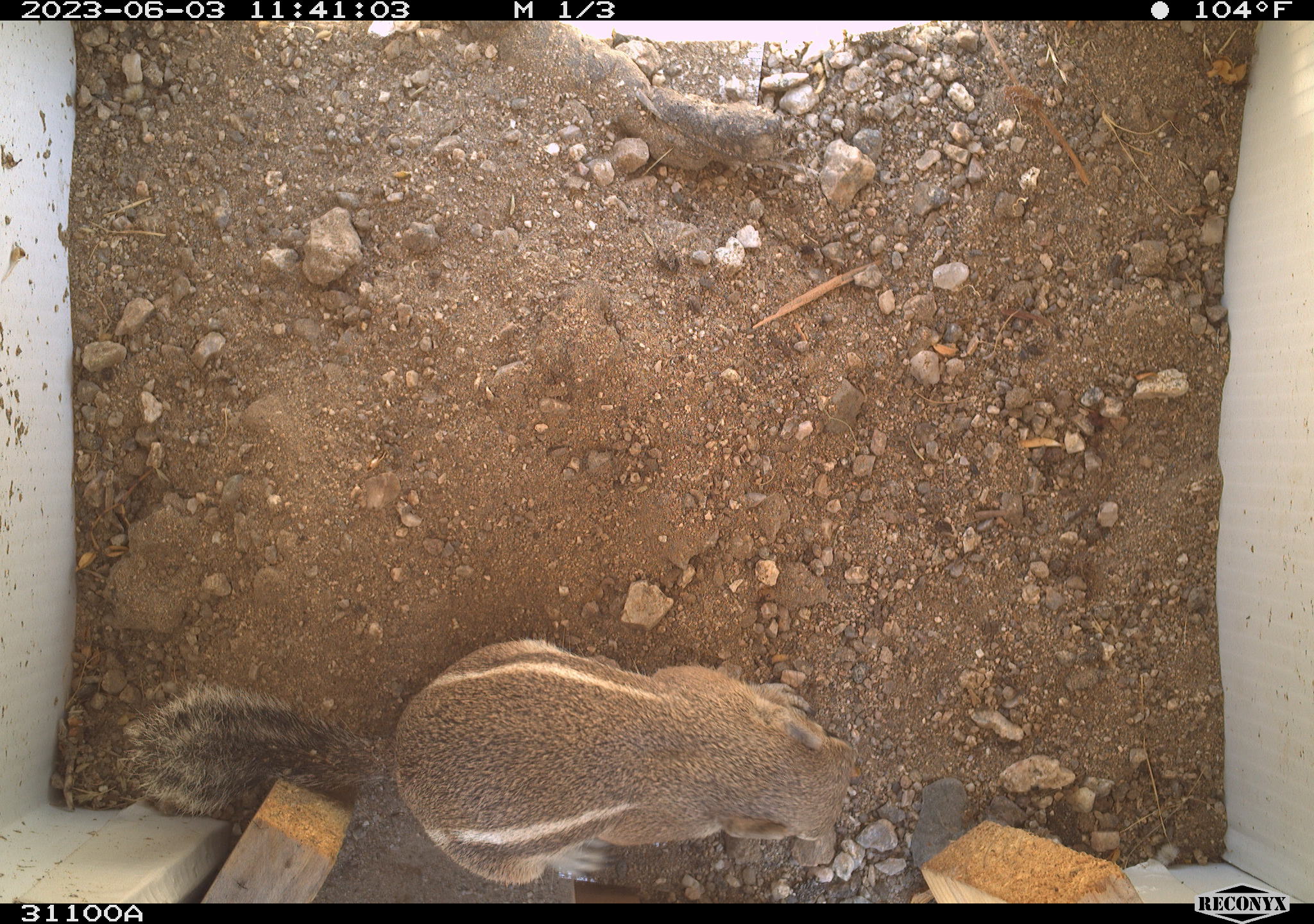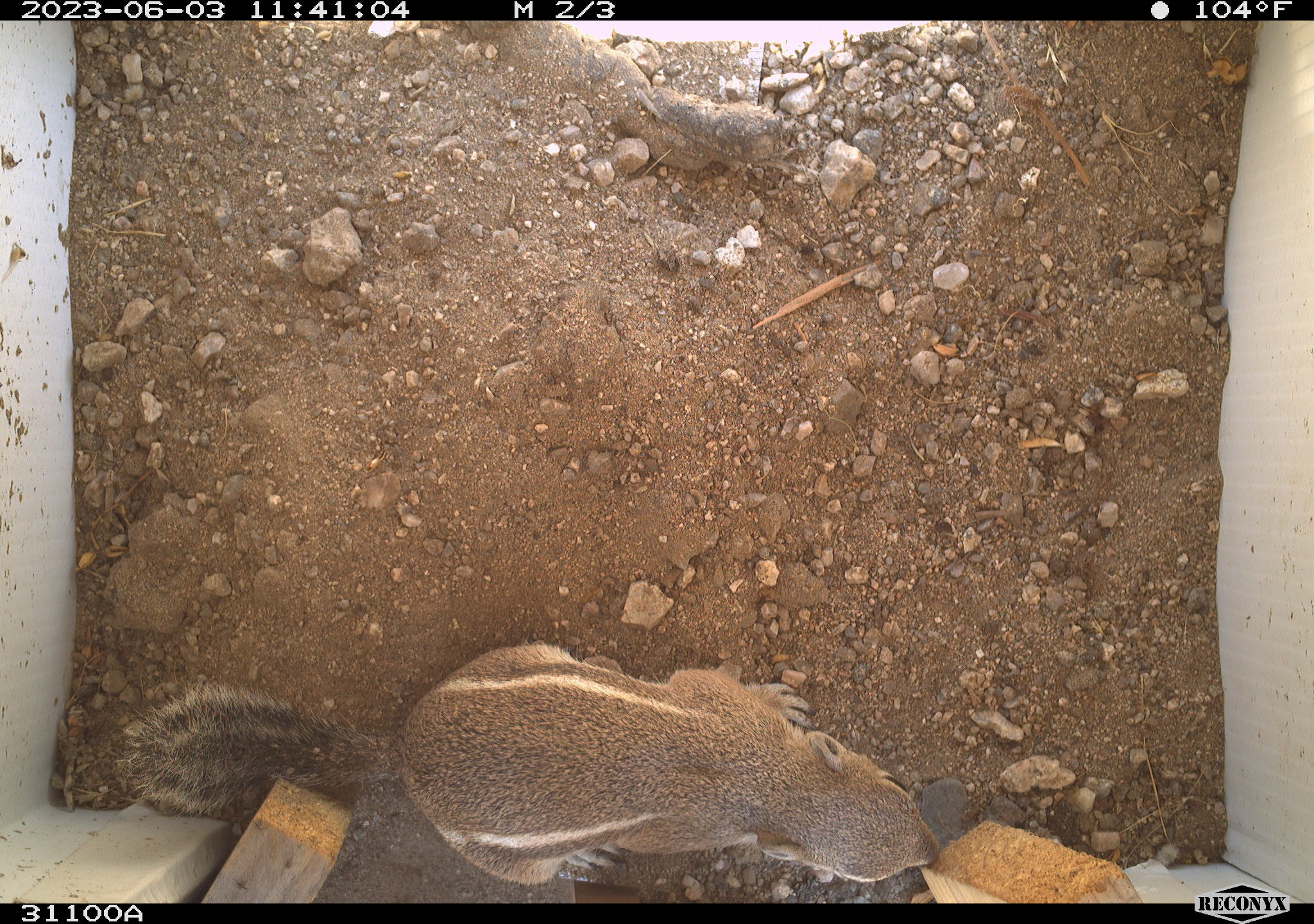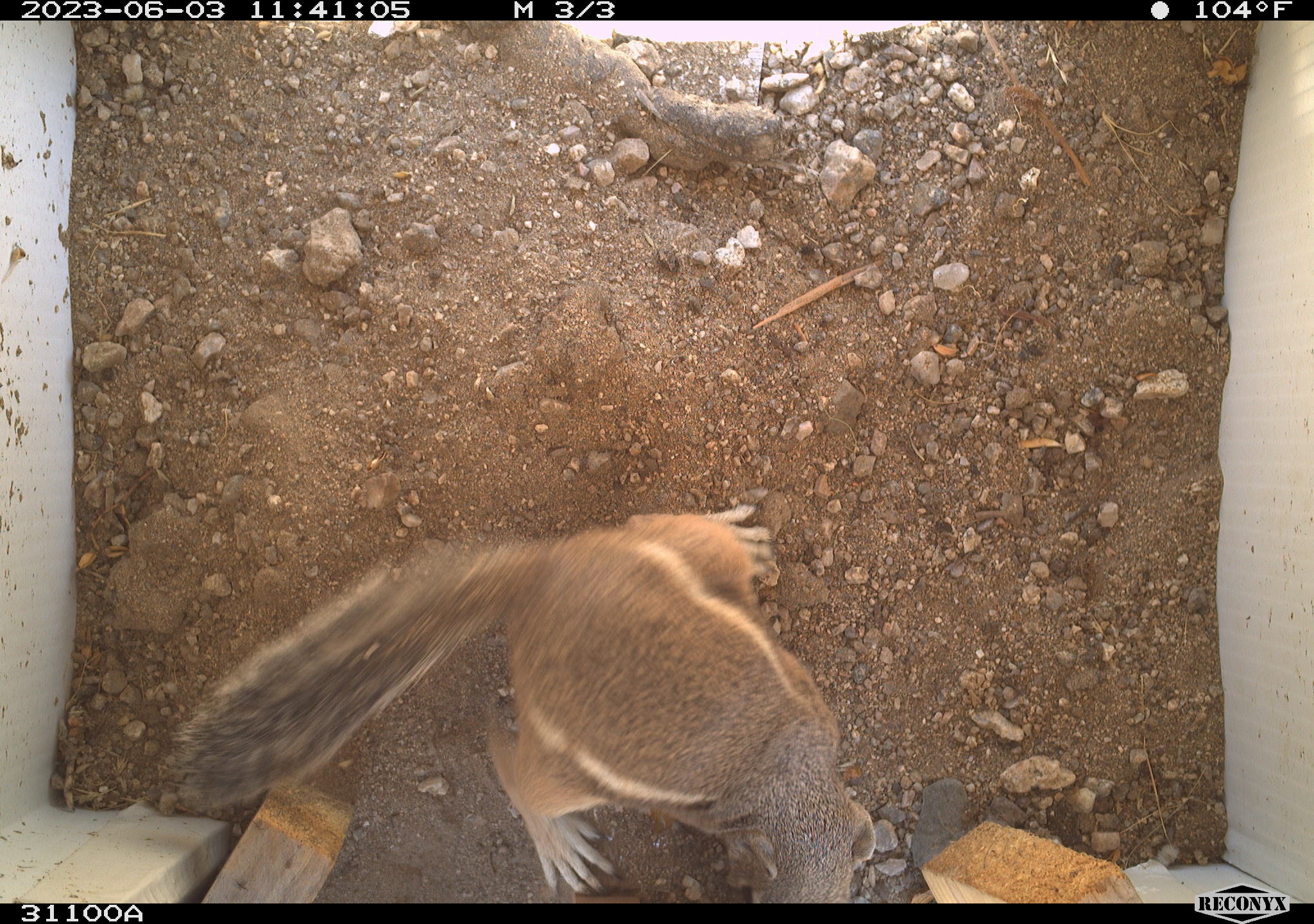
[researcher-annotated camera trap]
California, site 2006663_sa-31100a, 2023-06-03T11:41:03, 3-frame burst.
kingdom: Animalia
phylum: Chordata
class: Mammalia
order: Rodentia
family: Sciuridae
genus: Ammospermophilus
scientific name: Ammospermophilus leucurus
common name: white-tailed antelope squirrel